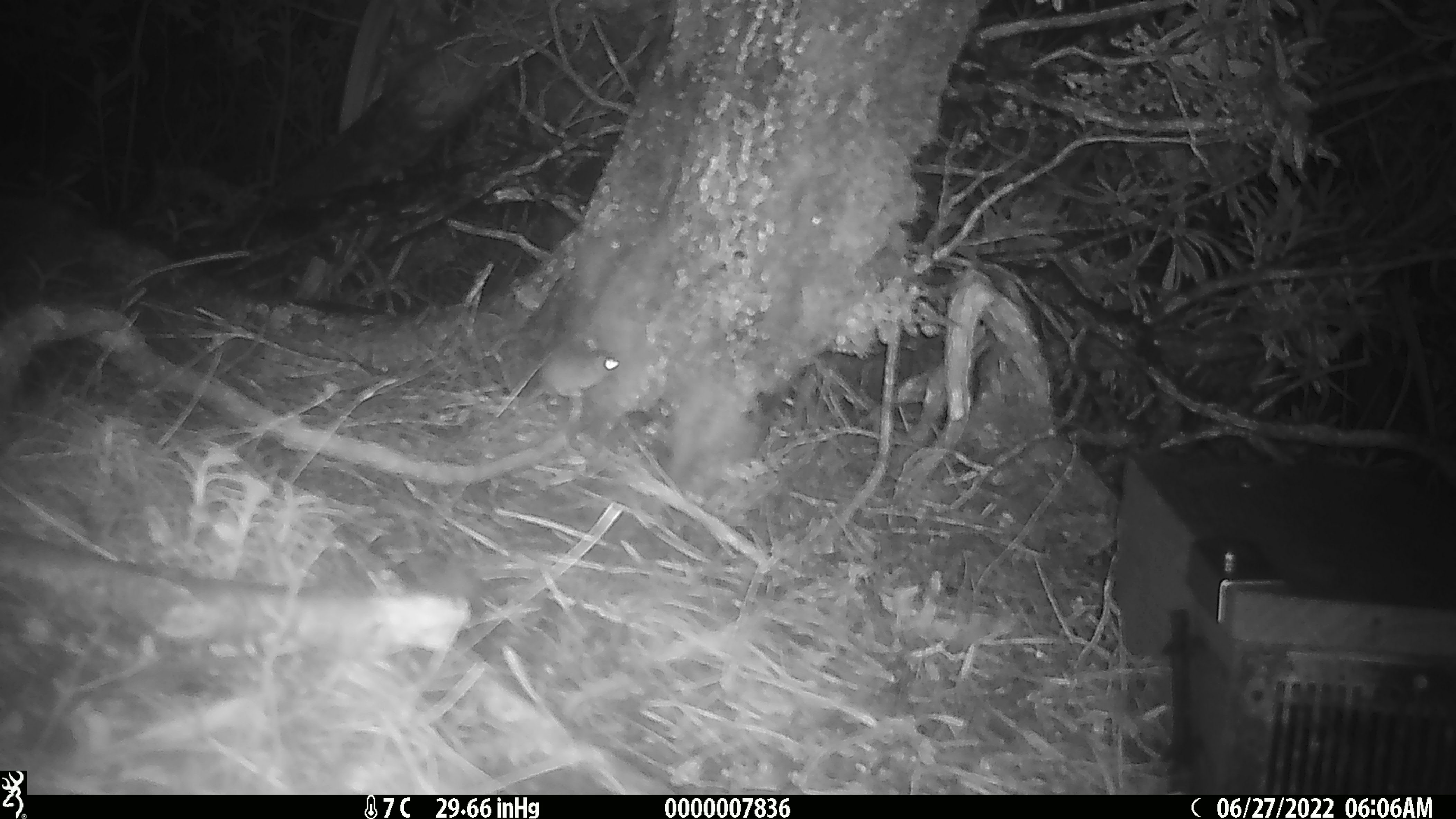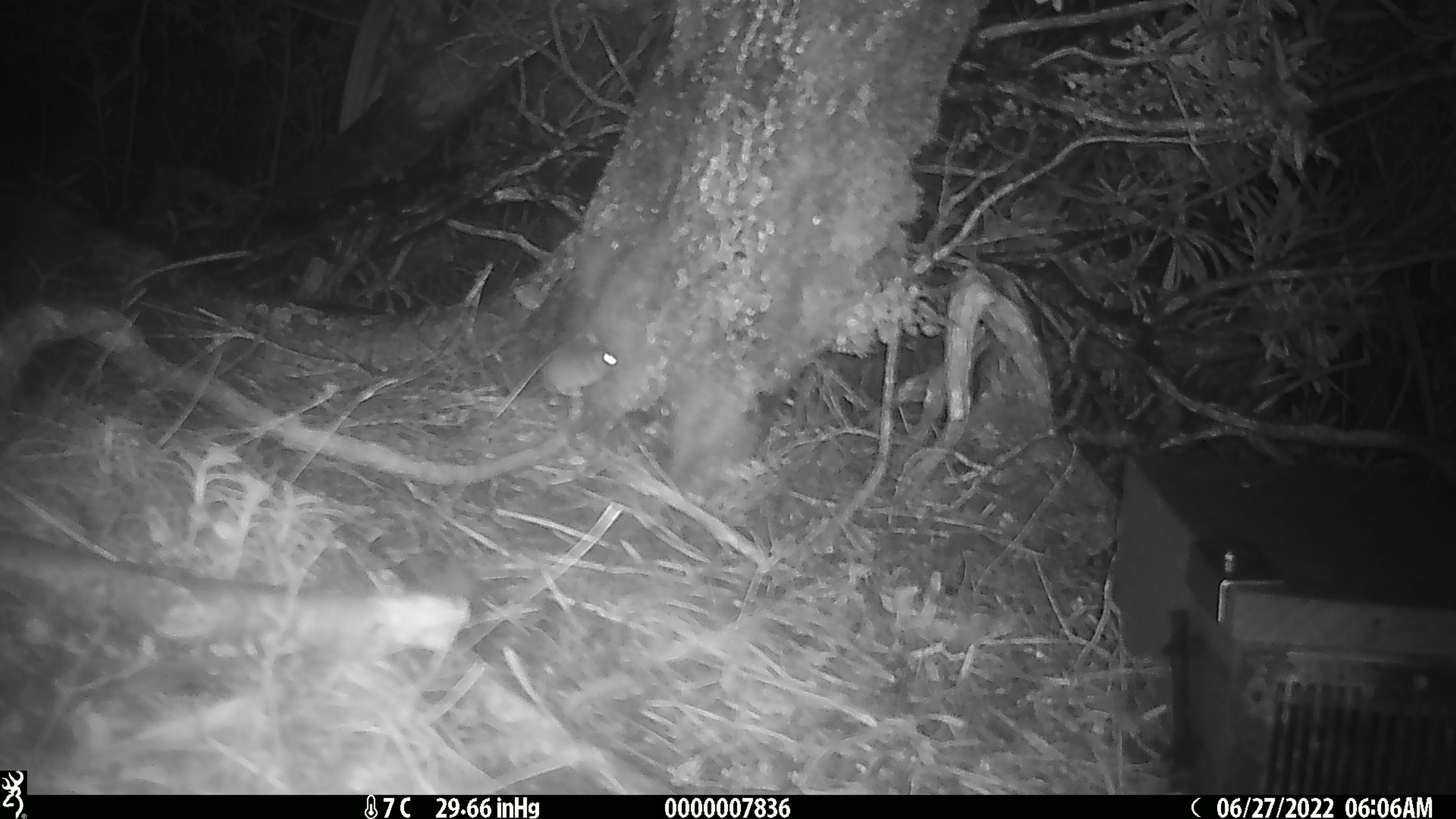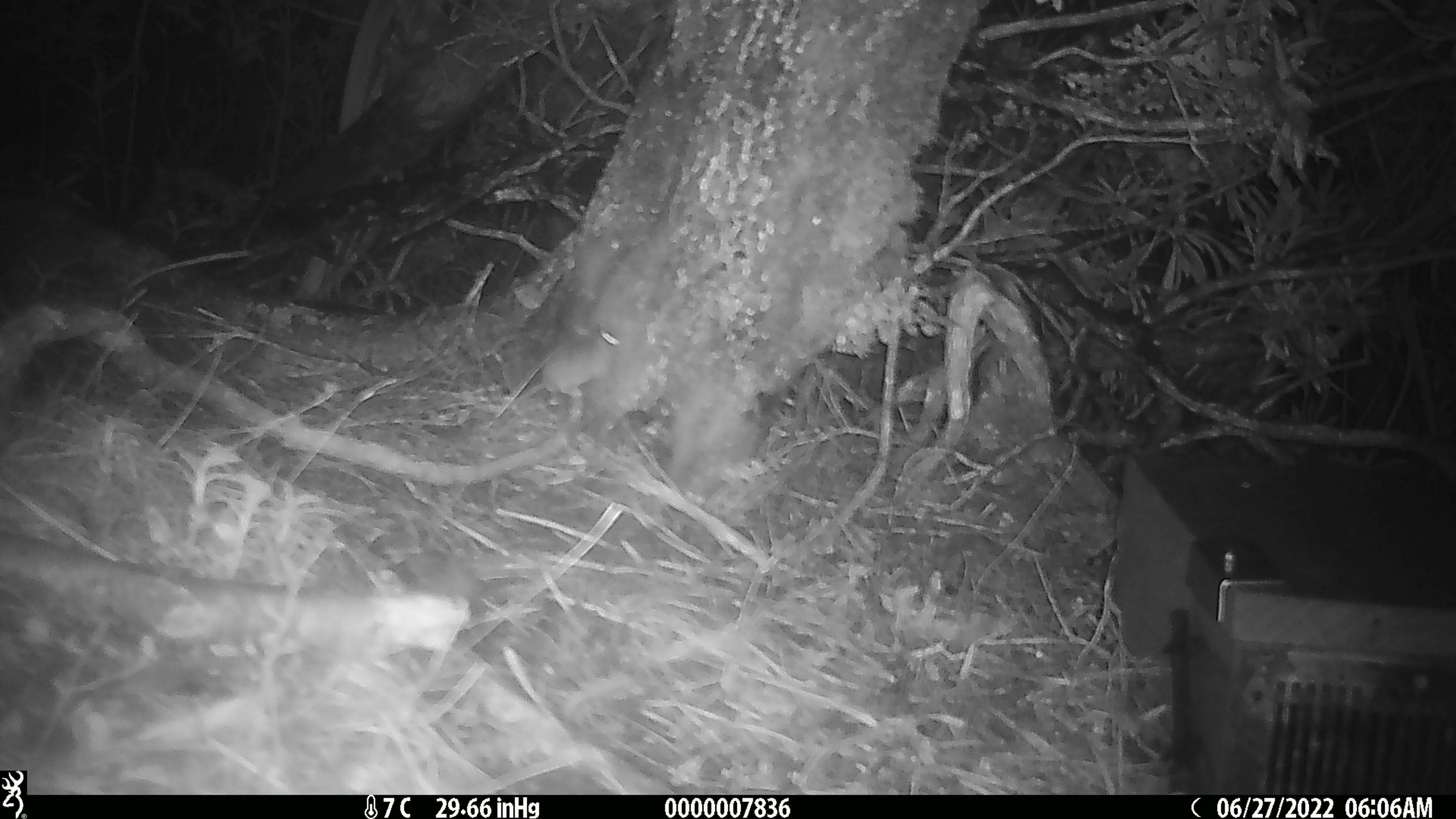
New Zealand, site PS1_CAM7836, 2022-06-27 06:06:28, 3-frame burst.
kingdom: Animalia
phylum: Chordata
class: Mammalia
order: Rodentia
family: Muridae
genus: Mus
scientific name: Mus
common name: mouse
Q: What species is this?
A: Mouse (Mus).